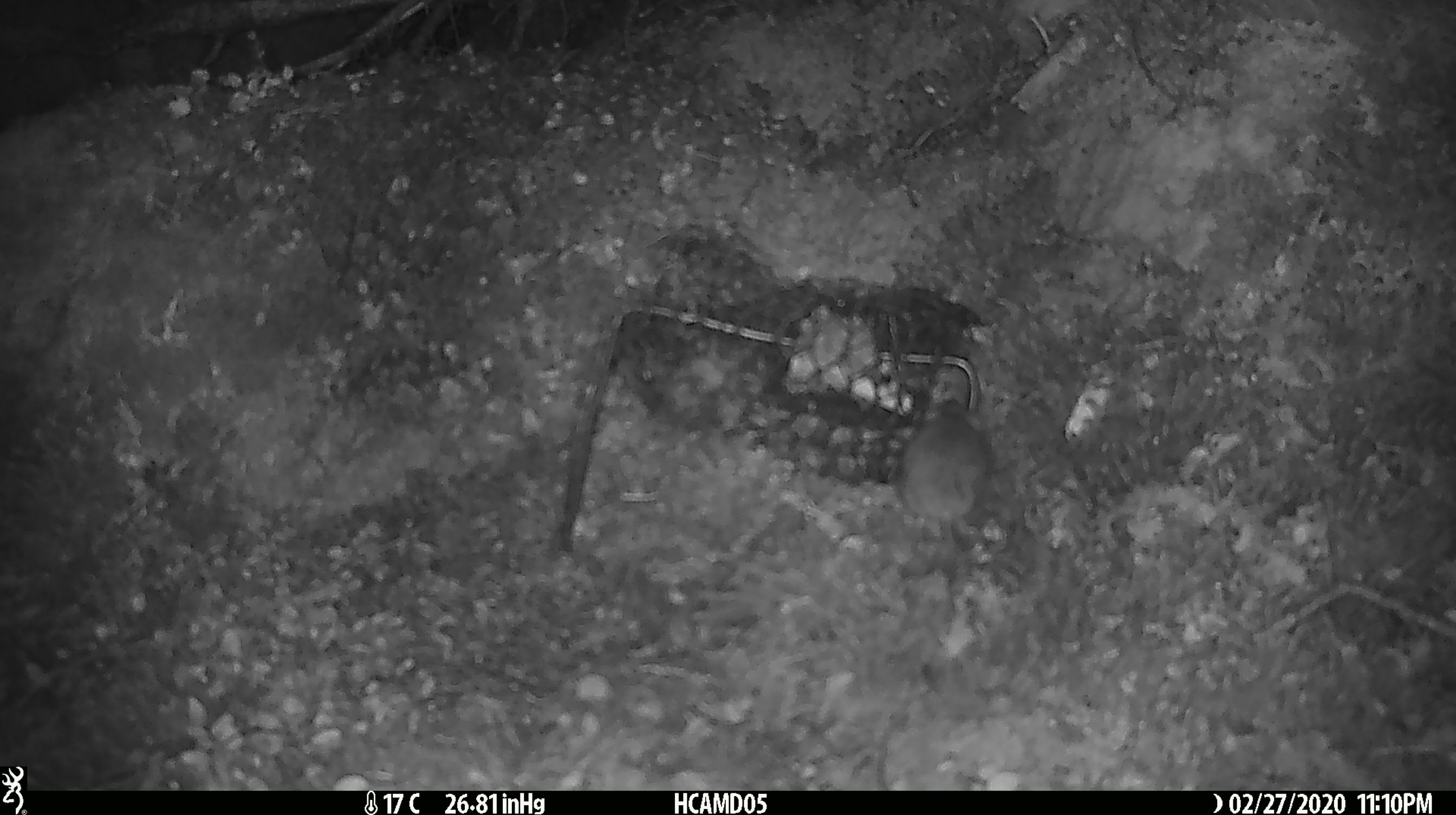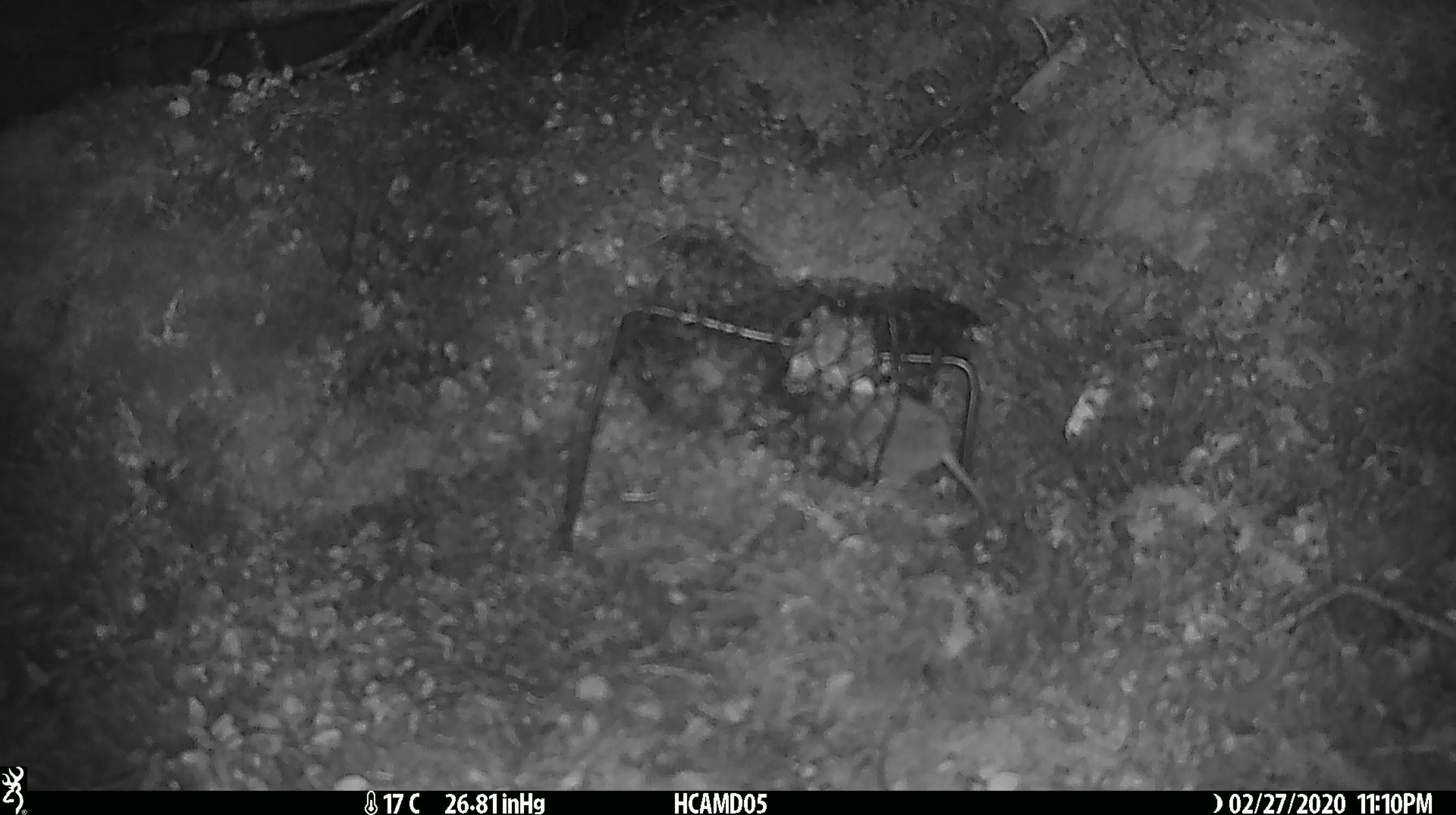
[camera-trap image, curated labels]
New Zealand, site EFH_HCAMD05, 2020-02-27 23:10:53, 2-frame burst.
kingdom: Animalia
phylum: Chordata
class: Mammalia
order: Rodentia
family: Muridae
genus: Mus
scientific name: Mus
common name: mouse